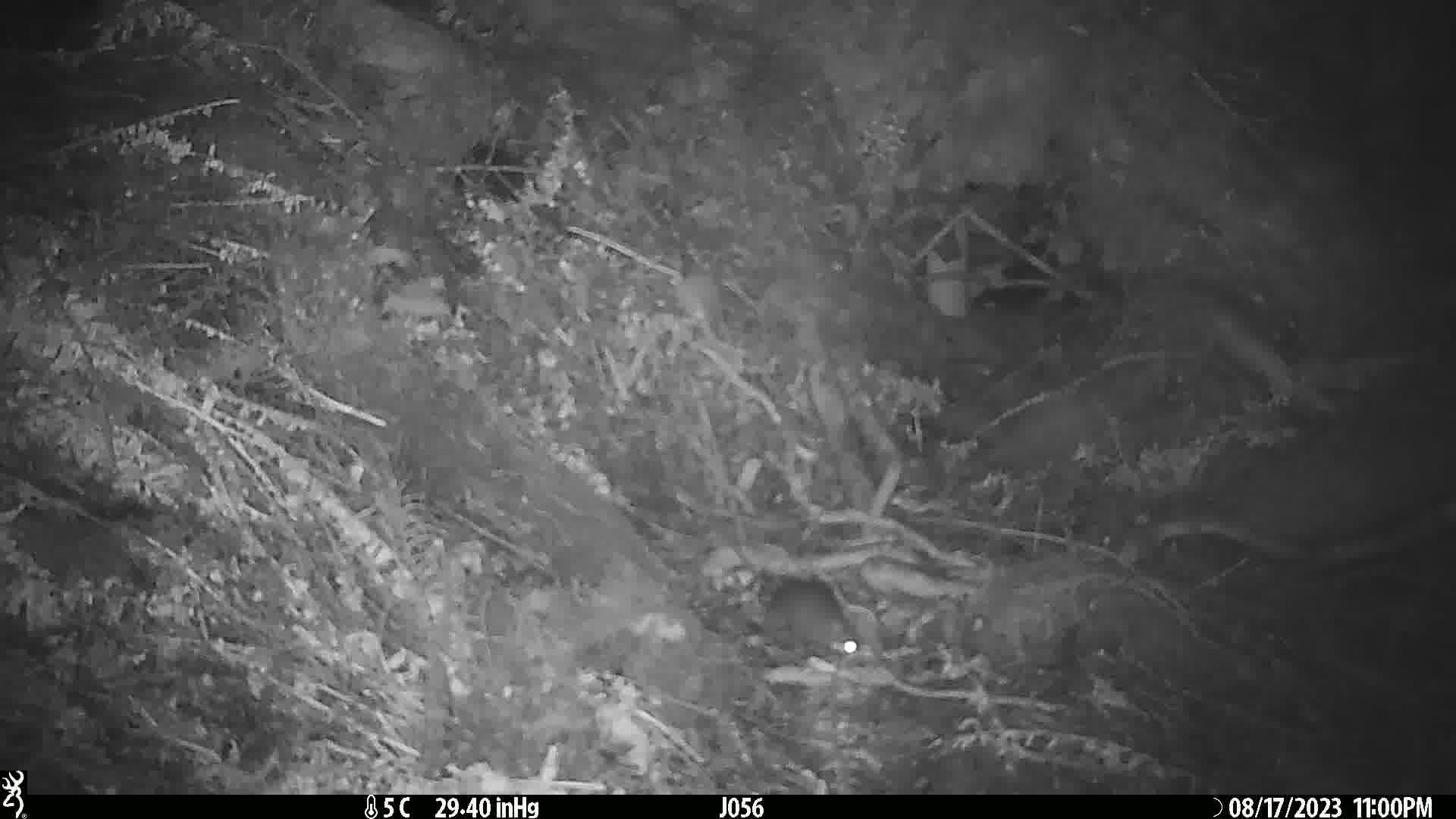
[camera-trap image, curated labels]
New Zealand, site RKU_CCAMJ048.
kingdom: Animalia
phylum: Chordata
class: Mammalia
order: Rodentia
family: Muridae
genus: Rattus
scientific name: Rattus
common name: rat